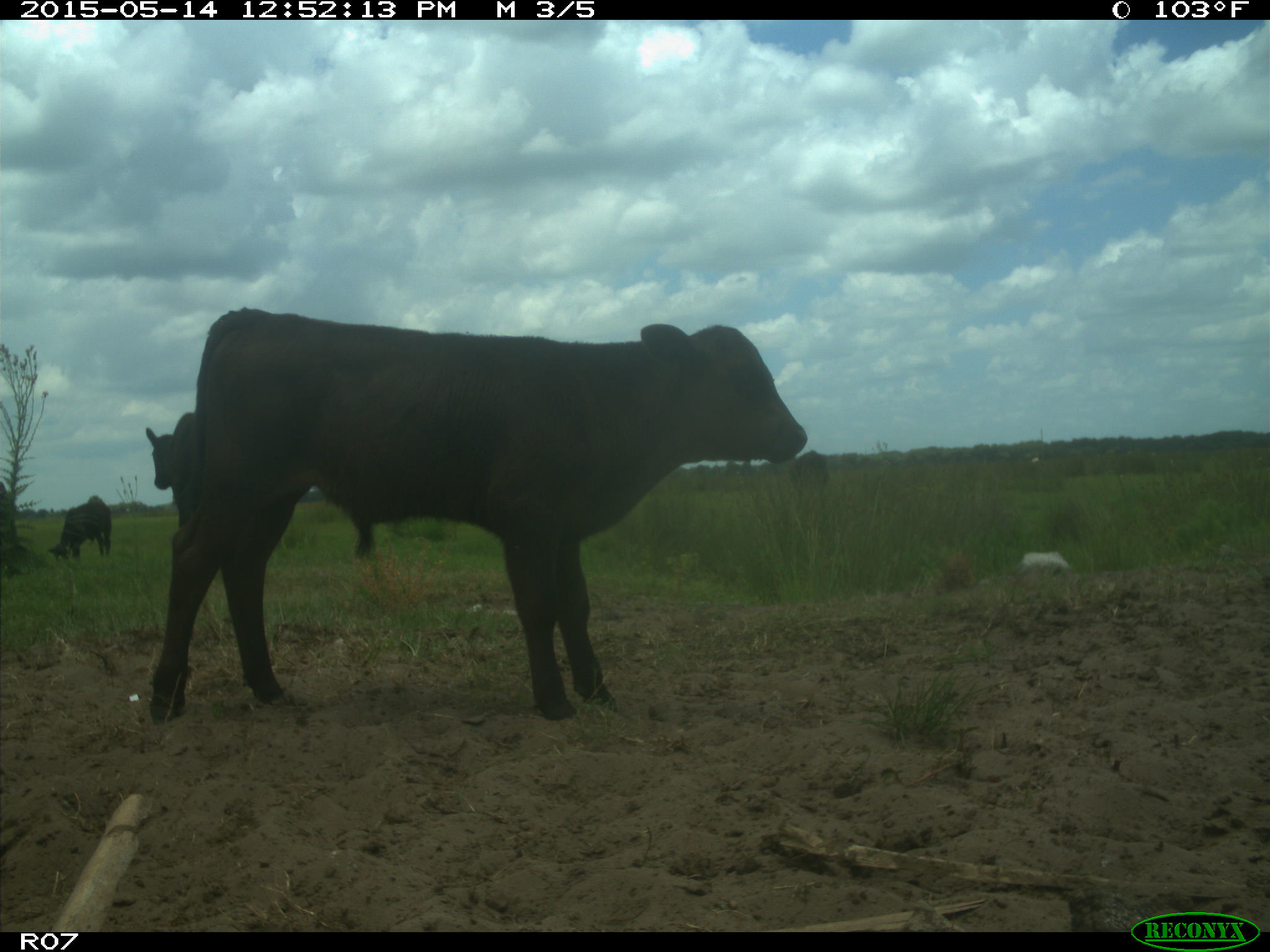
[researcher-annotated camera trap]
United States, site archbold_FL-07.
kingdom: Animalia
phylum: Chordata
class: Mammalia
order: Artiodactyla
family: Bovidae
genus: Bos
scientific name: Bos taurus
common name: domestic cow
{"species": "Bos taurus (domestic cow)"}